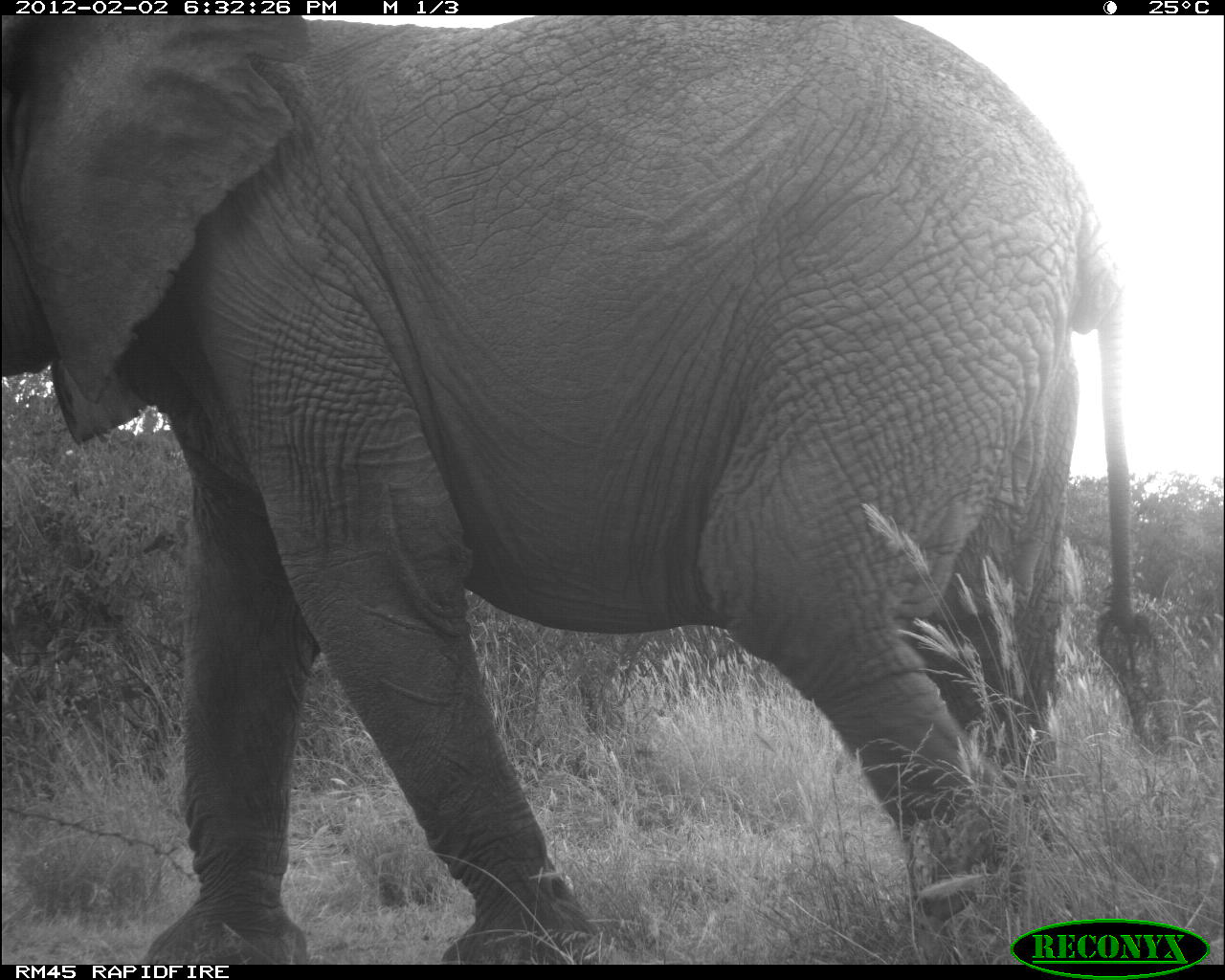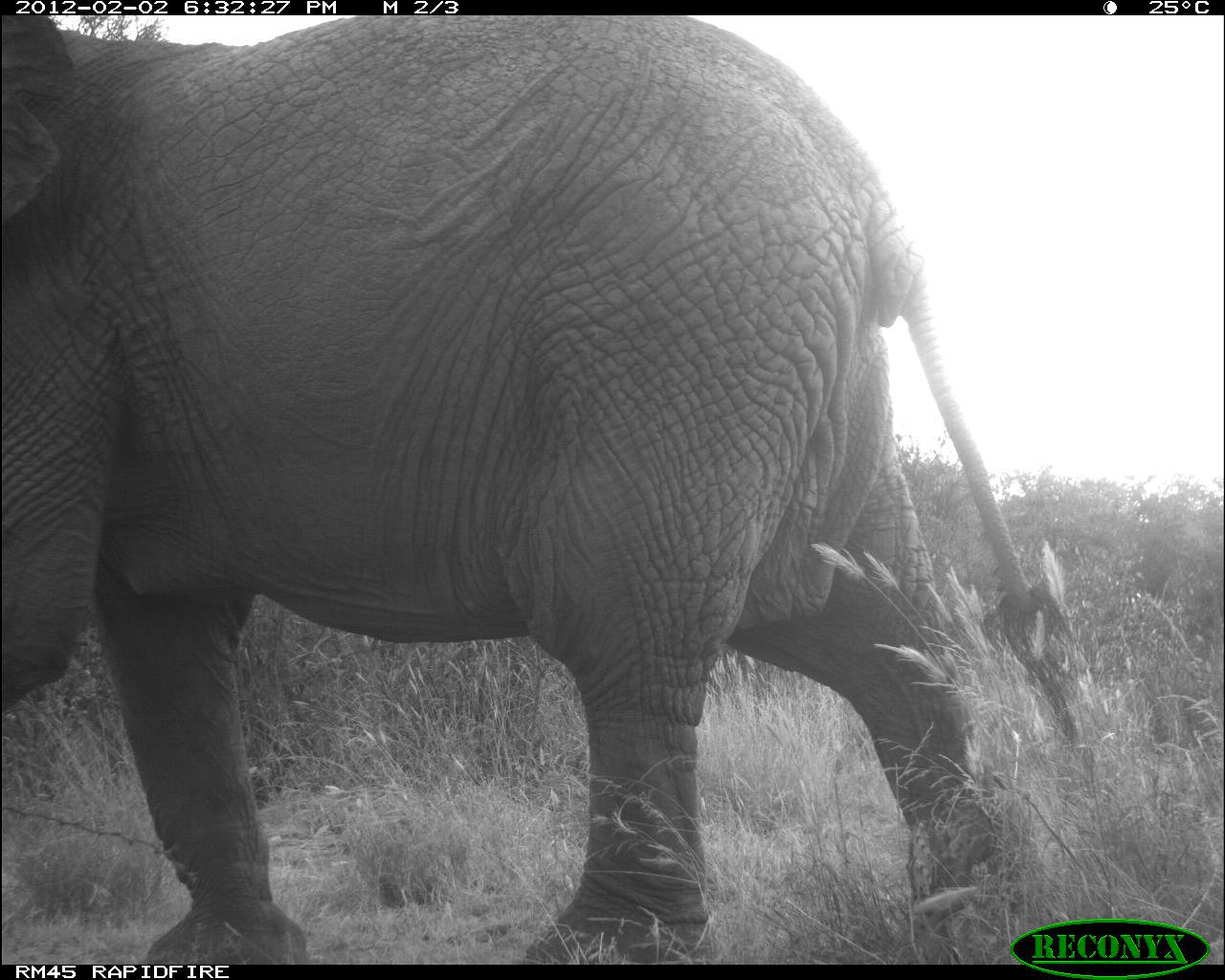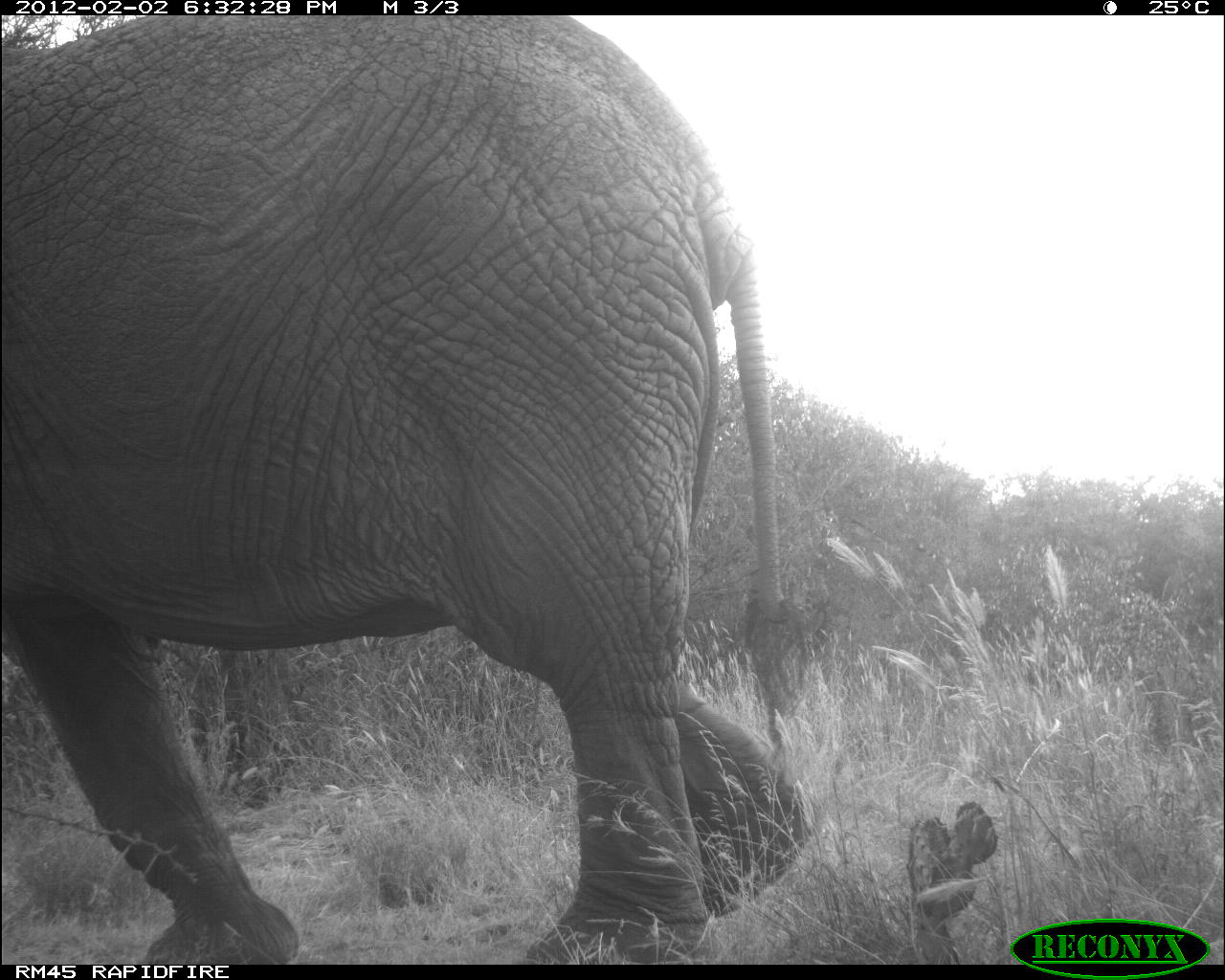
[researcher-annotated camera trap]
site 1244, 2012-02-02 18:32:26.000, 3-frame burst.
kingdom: Animalia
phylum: Chordata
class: Mammalia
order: Proboscidea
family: Elephantidae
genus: Loxodonta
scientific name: Loxodonta africana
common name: african bush elephant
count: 1